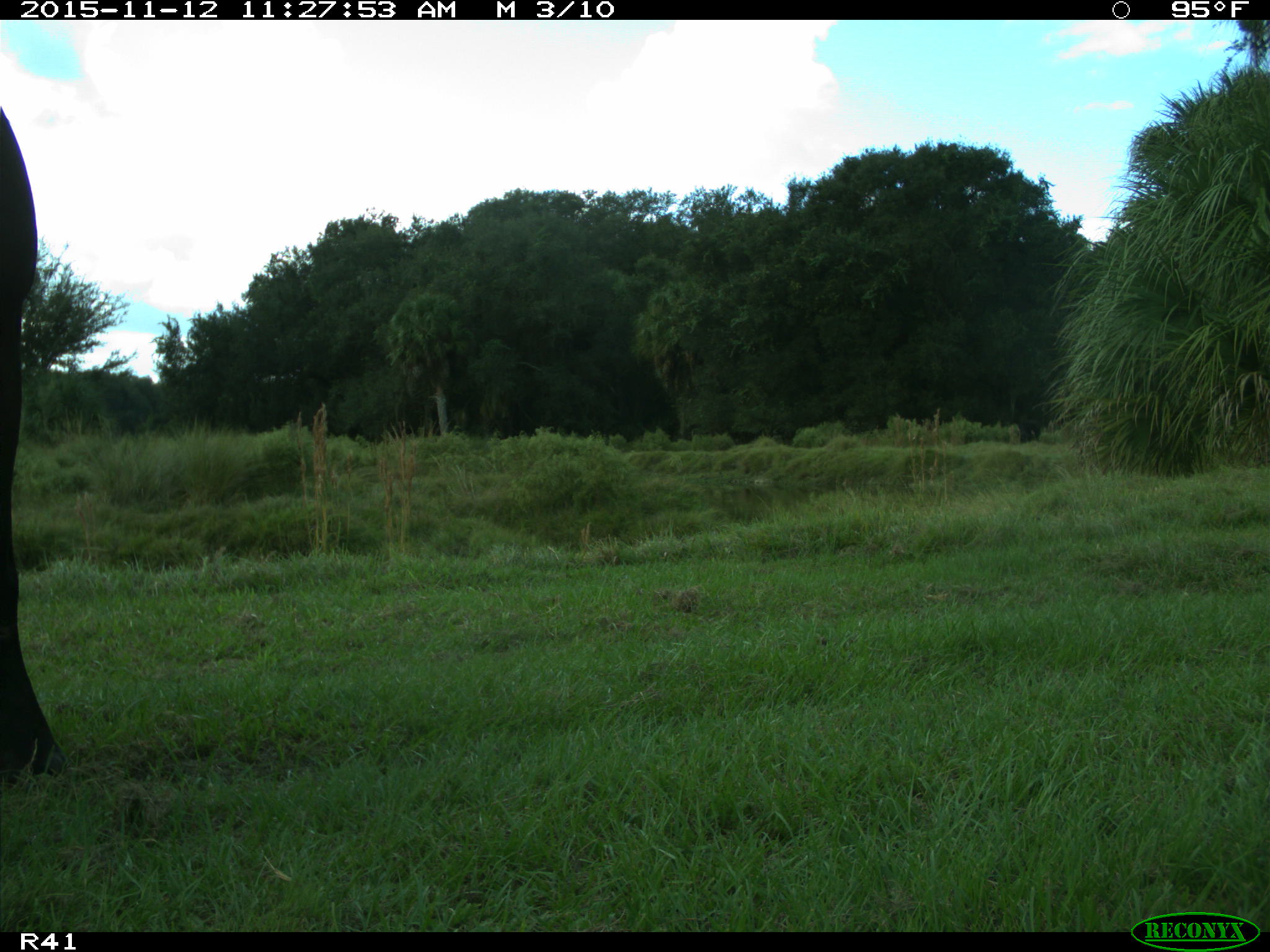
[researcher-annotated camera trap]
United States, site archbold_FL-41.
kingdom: Animalia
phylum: Chordata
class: Mammalia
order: Artiodactyla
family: Bovidae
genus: Bos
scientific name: Bos taurus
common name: domestic cow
Bos taurus (domestic cow).